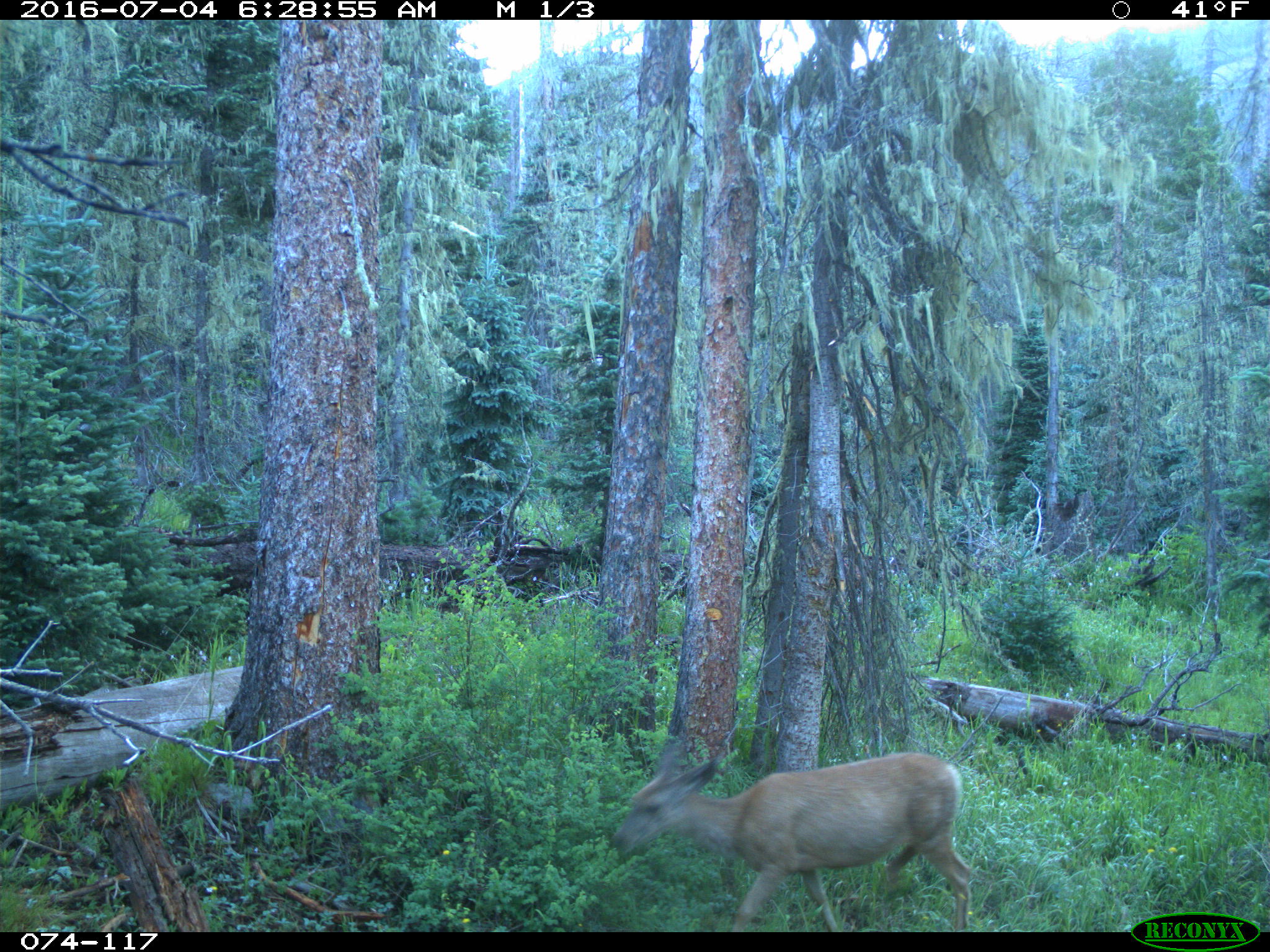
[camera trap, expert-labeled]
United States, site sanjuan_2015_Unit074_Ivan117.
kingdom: Animalia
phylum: Chordata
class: Mammalia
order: Artiodactyla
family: Cervidae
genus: Odocoileus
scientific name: Odocoileus hemionus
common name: mule deer